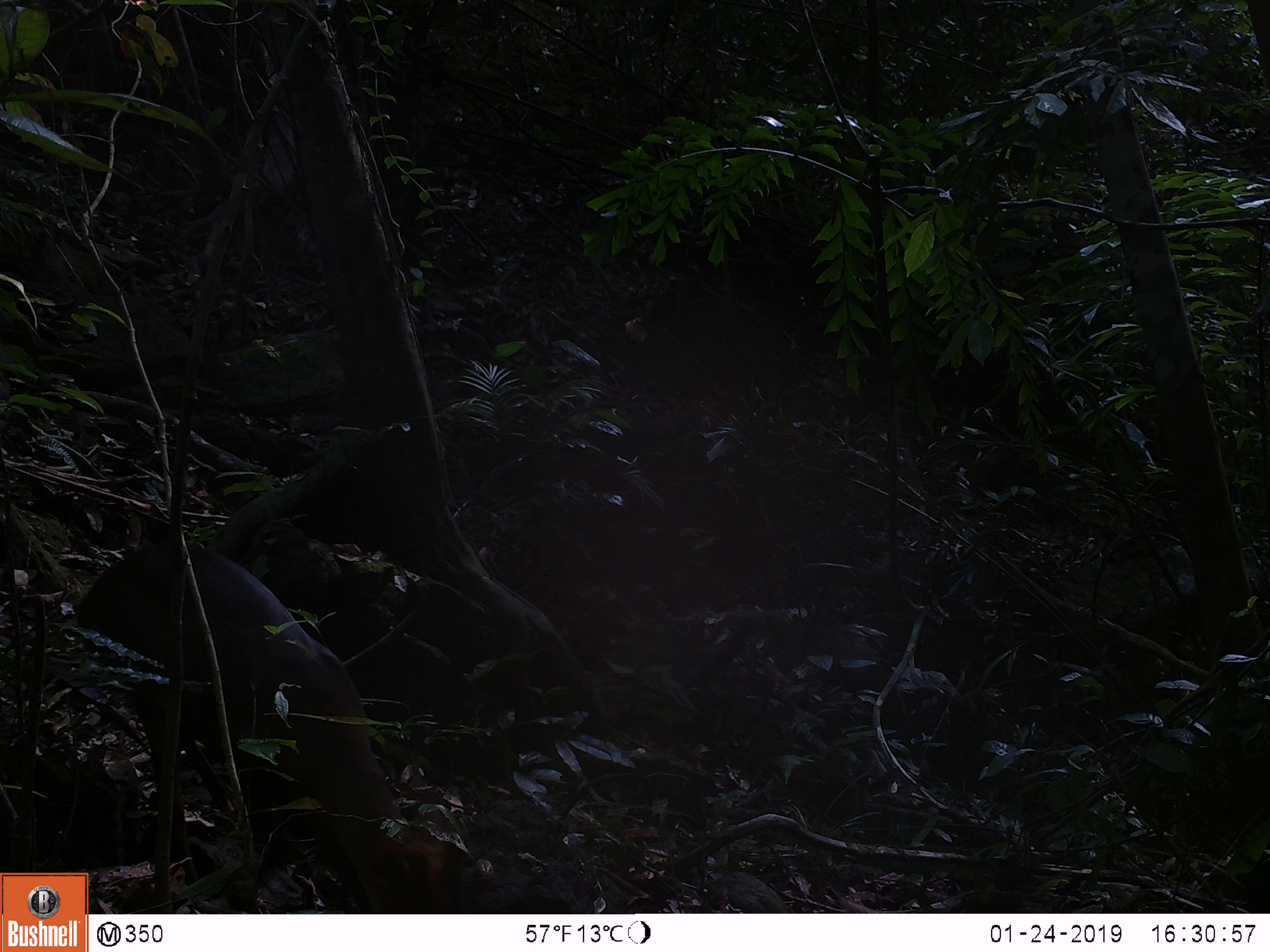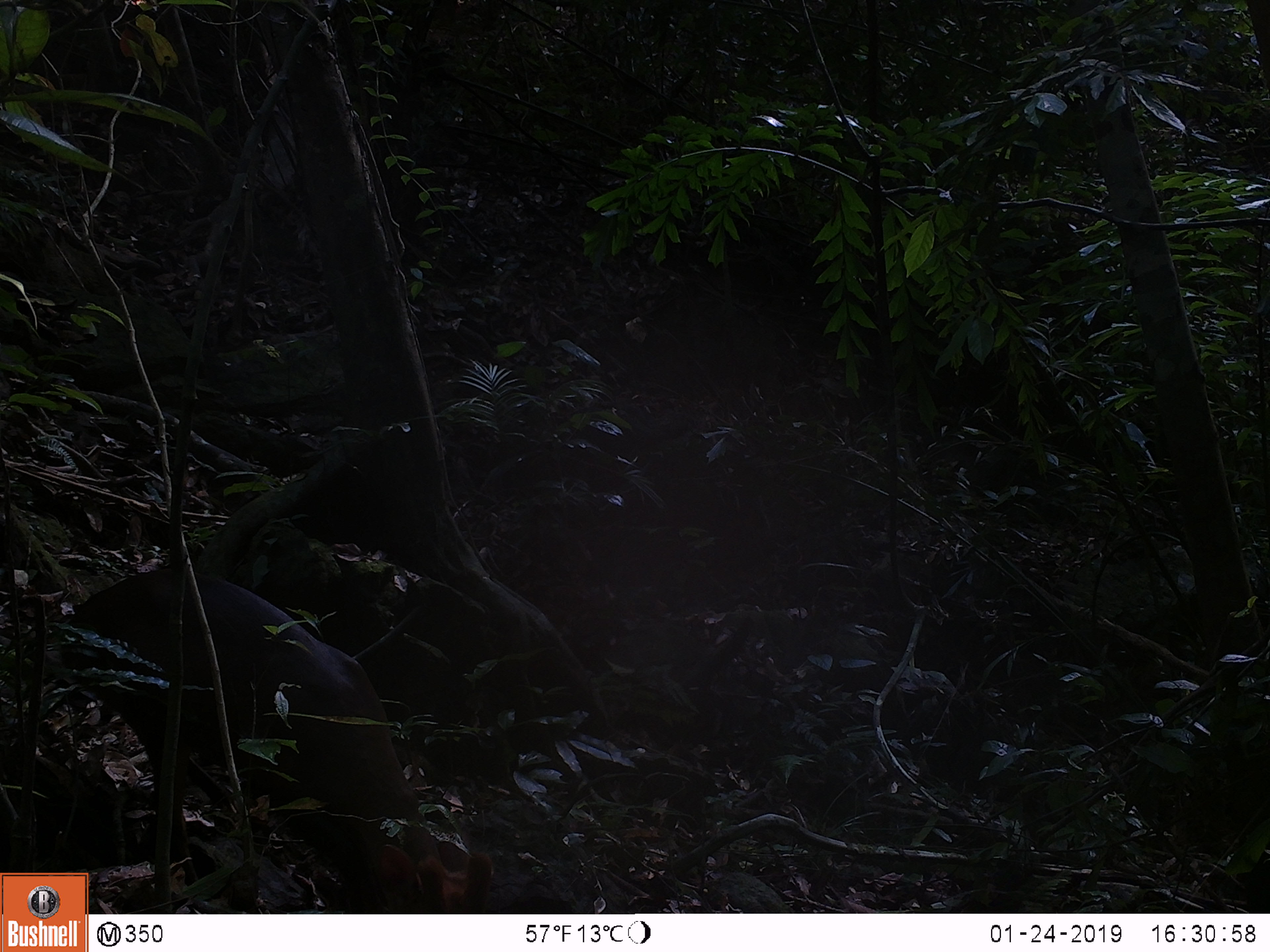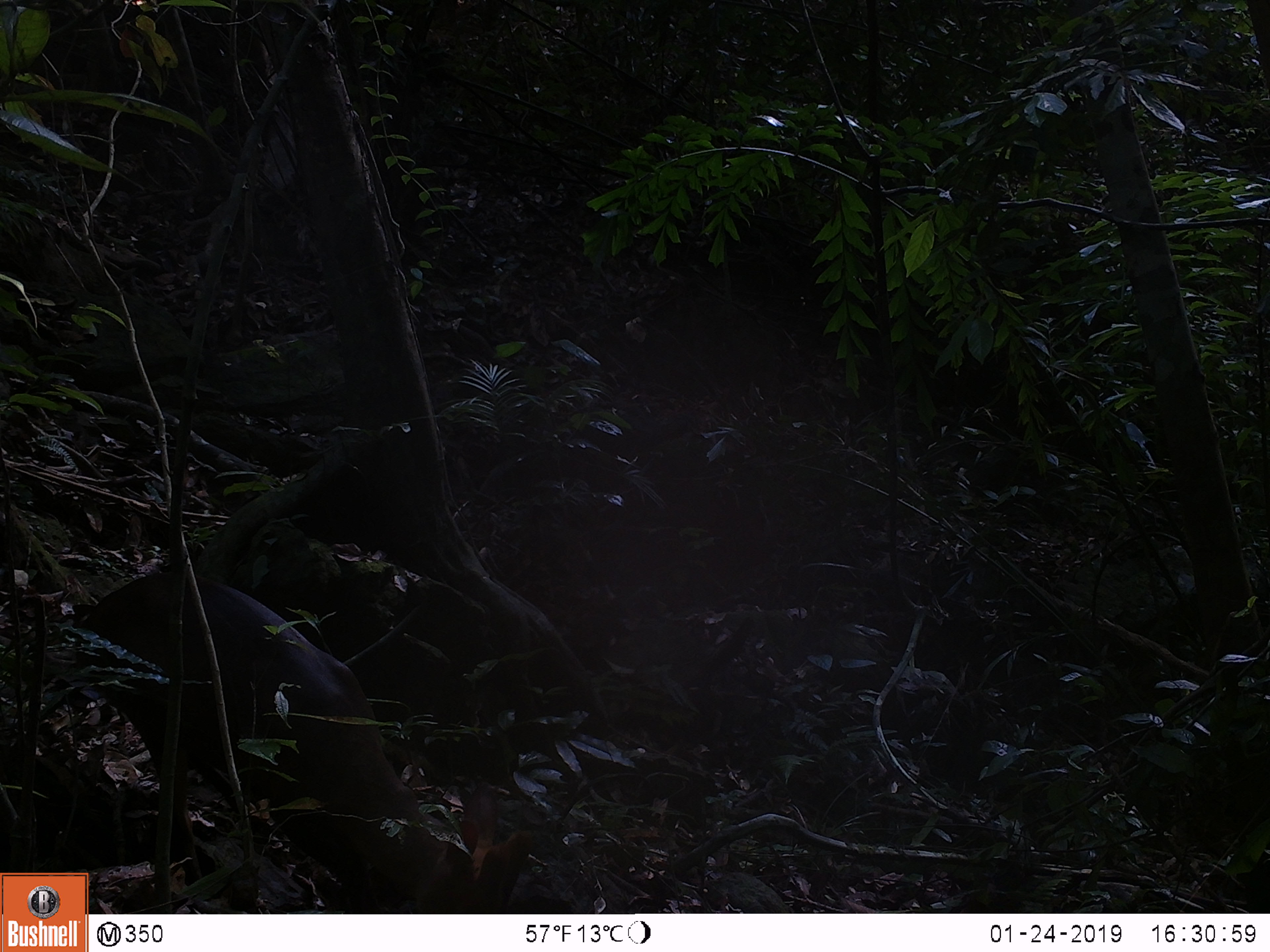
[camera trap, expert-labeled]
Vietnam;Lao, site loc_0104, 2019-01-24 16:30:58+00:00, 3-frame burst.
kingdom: Animalia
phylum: Chordata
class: Mammalia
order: Artiodactyla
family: Cervidae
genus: Muntiacus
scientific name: Muntiacus rooseveltorum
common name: roosevelt's muntjac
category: roosevelts muntjac group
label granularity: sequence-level